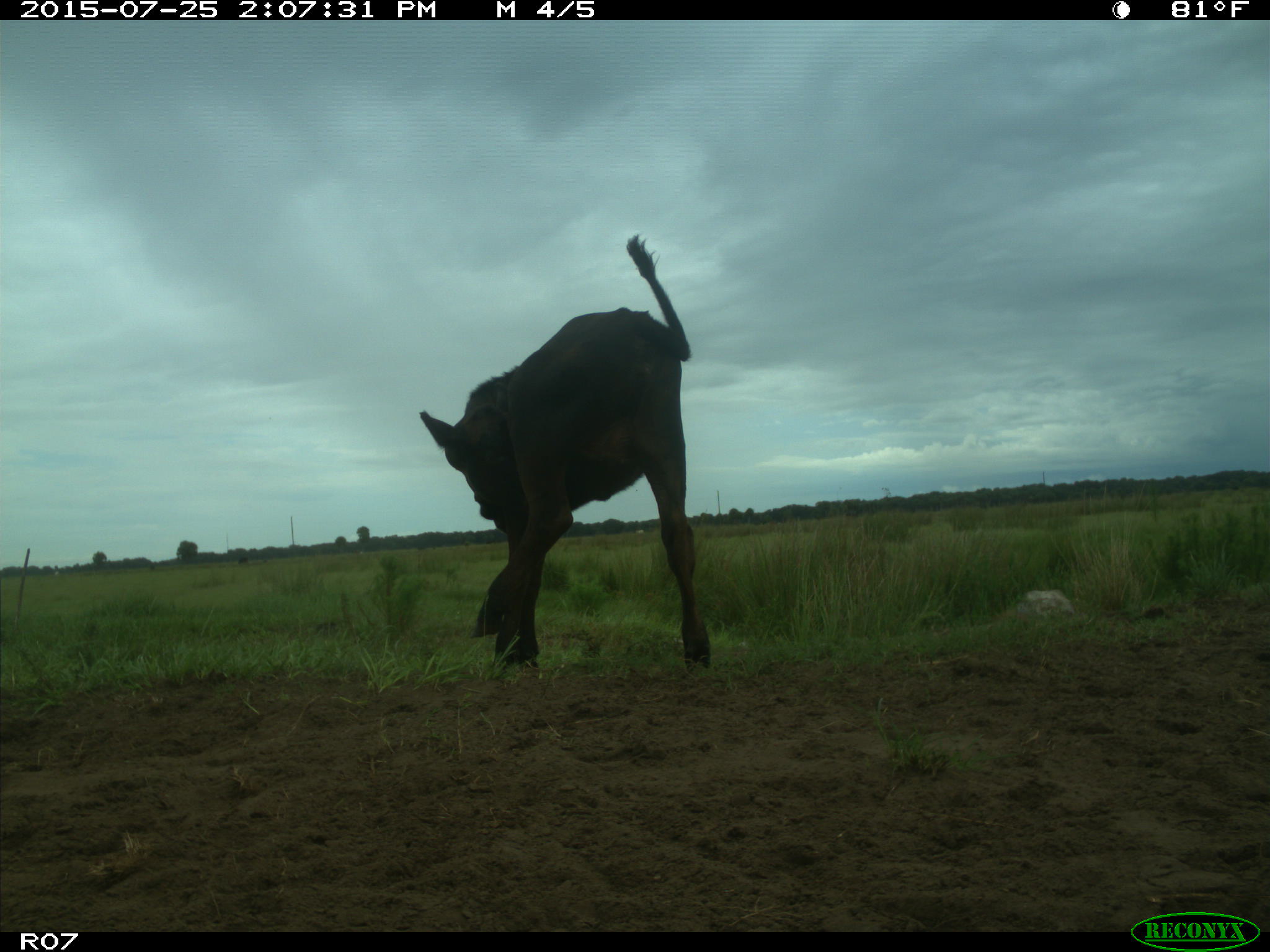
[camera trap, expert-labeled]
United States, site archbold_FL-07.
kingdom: Animalia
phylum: Chordata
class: Mammalia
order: Artiodactyla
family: Bovidae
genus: Bos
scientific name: Bos taurus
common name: domestic cow